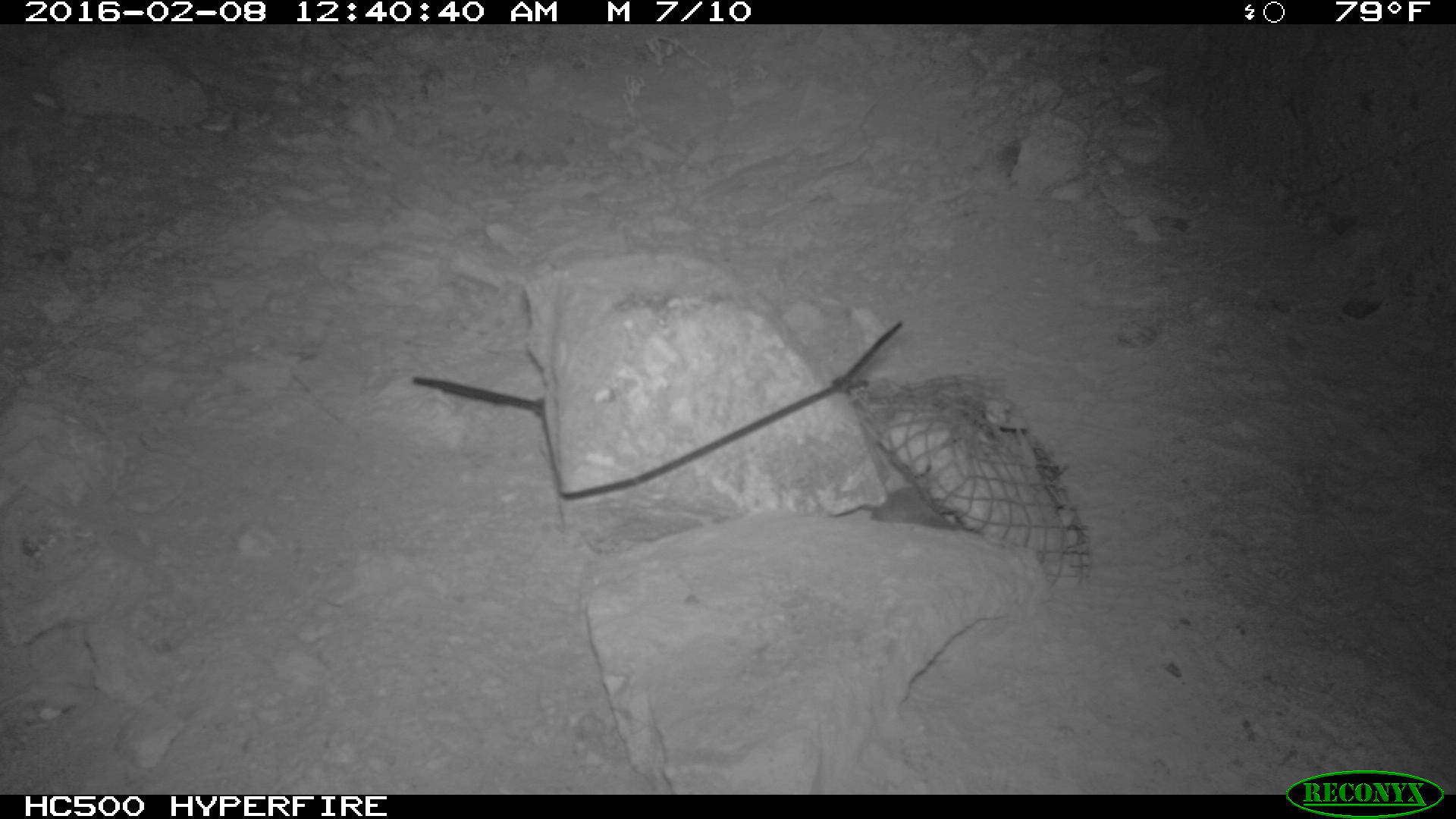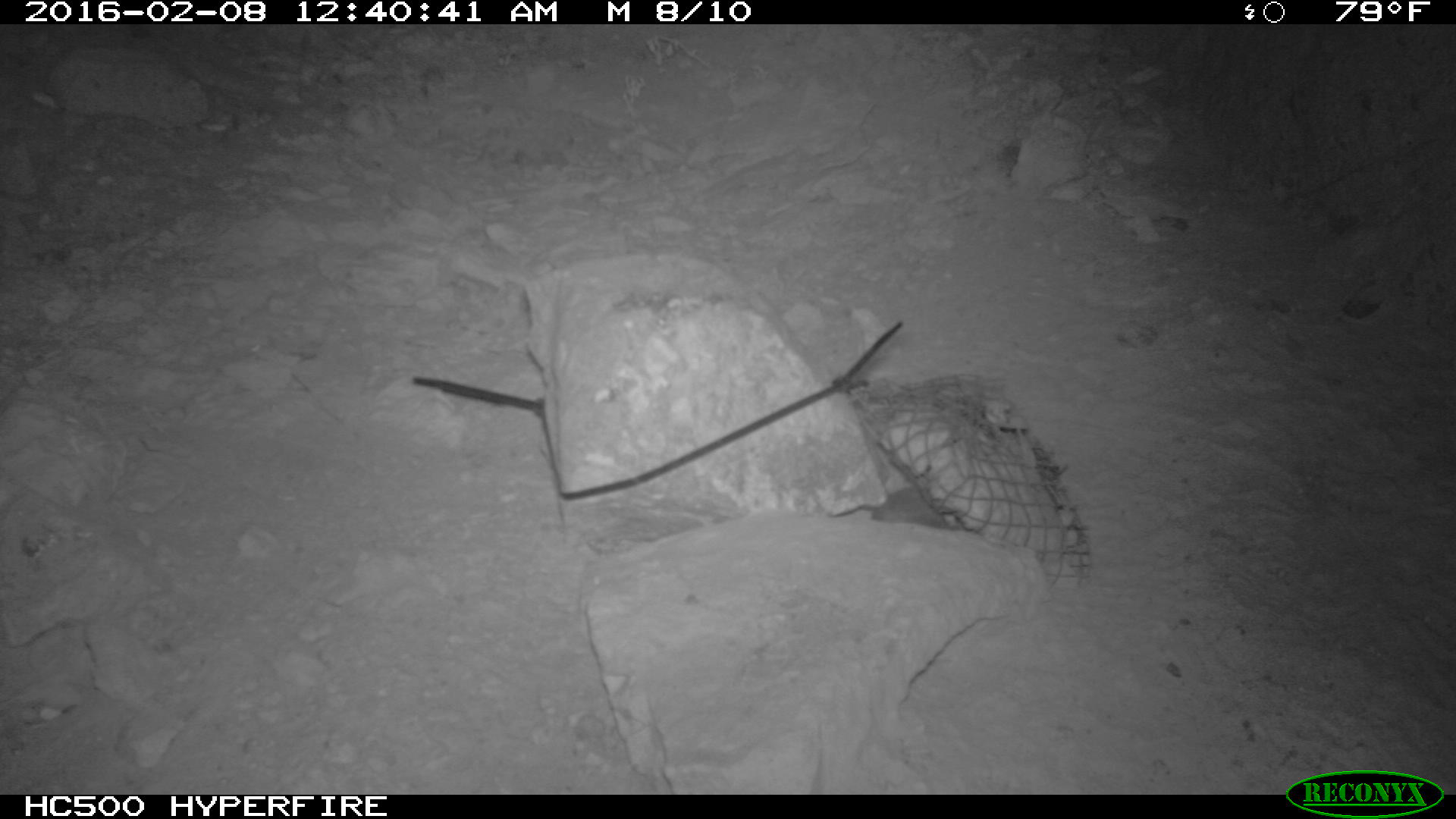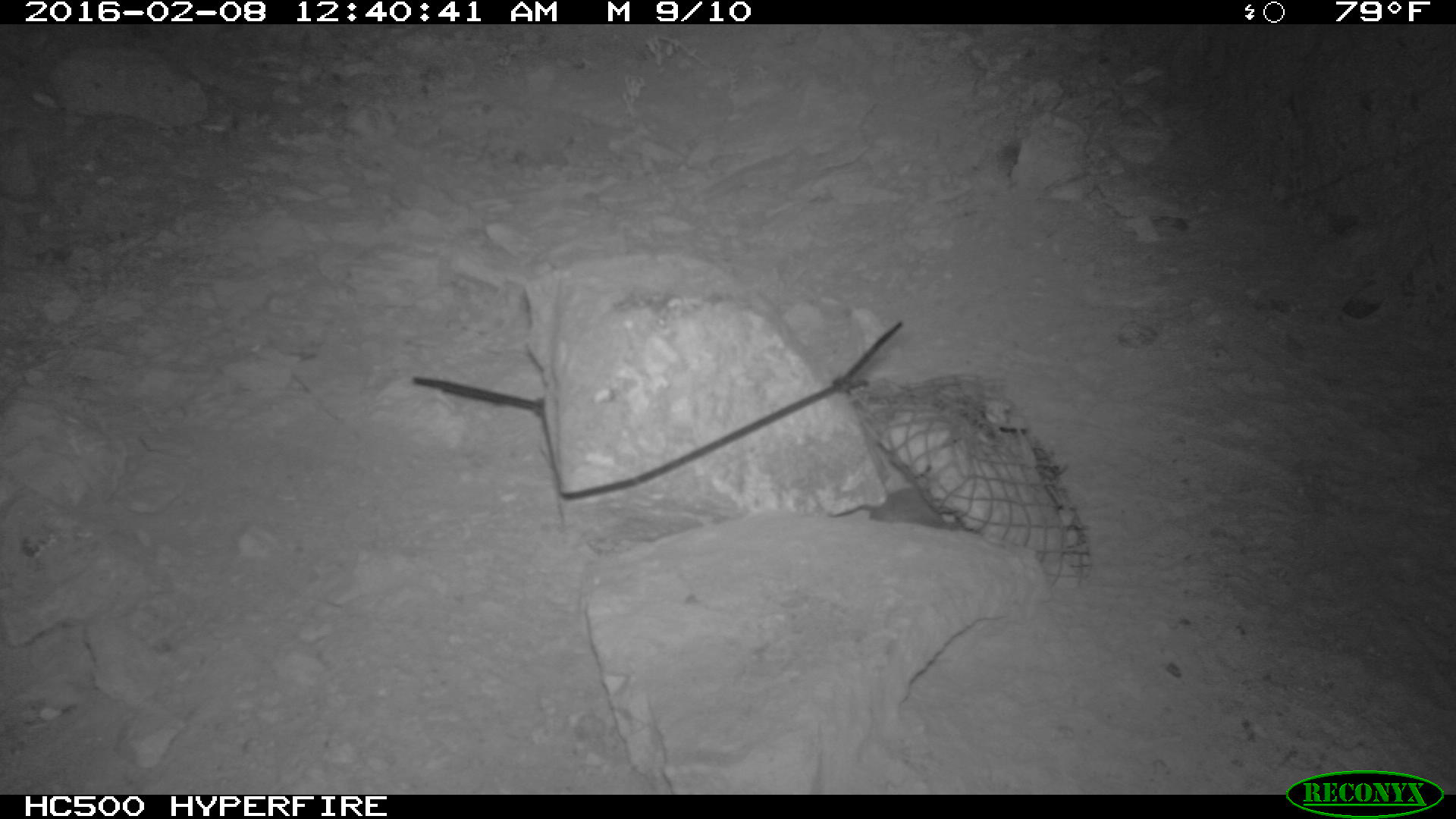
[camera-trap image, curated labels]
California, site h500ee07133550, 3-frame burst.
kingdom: Animalia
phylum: Chordata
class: Mammalia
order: Rodentia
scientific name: Rodentia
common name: rodent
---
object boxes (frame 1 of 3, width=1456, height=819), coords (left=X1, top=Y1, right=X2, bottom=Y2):
rodent: (left=827, top=485, right=952, bottom=527)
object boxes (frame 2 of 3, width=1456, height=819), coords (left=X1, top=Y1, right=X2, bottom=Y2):
rodent: (left=871, top=488, right=960, bottom=529)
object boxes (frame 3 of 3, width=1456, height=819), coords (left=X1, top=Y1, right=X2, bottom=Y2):
rodent: (left=830, top=489, right=973, bottom=525)